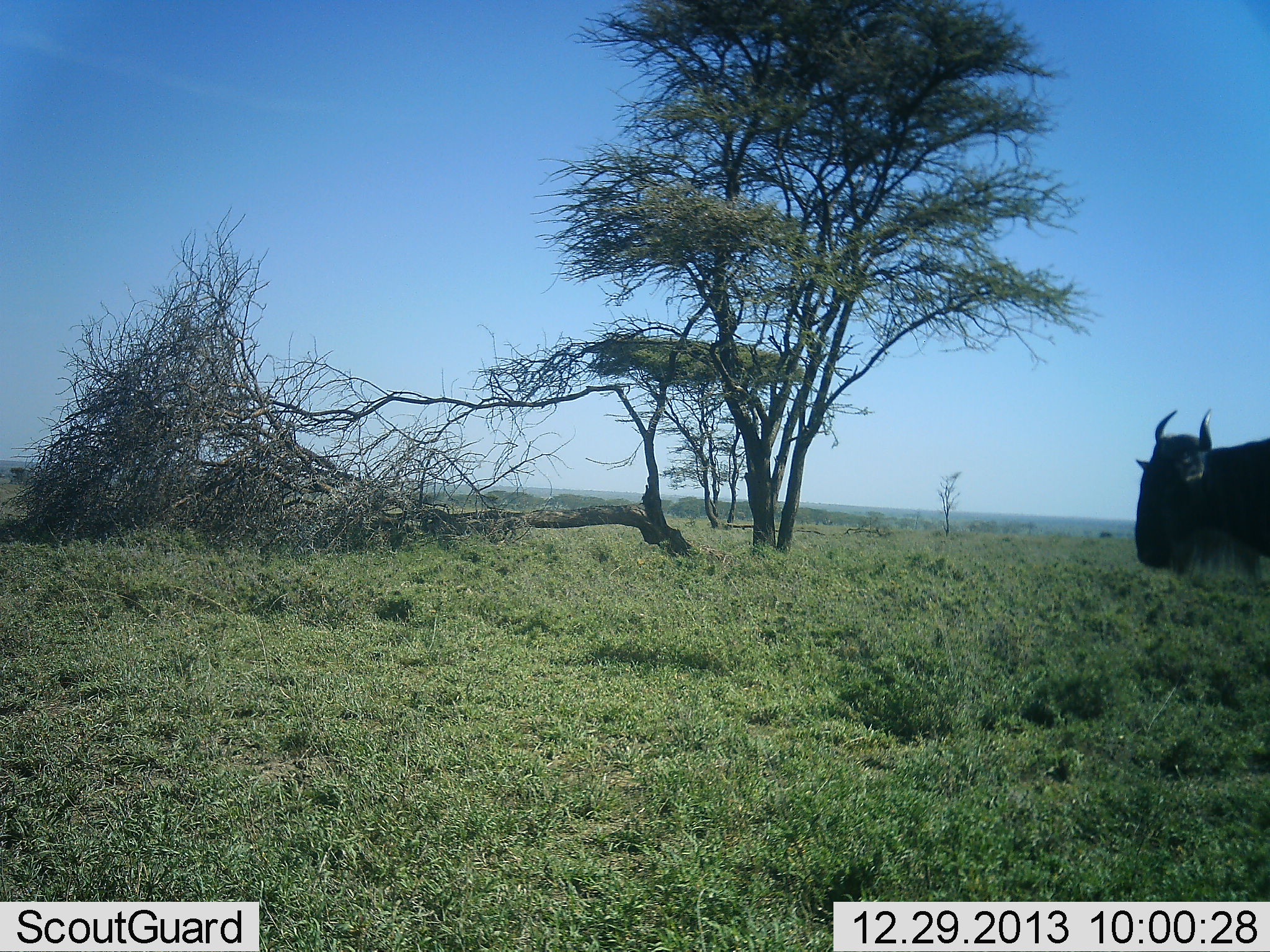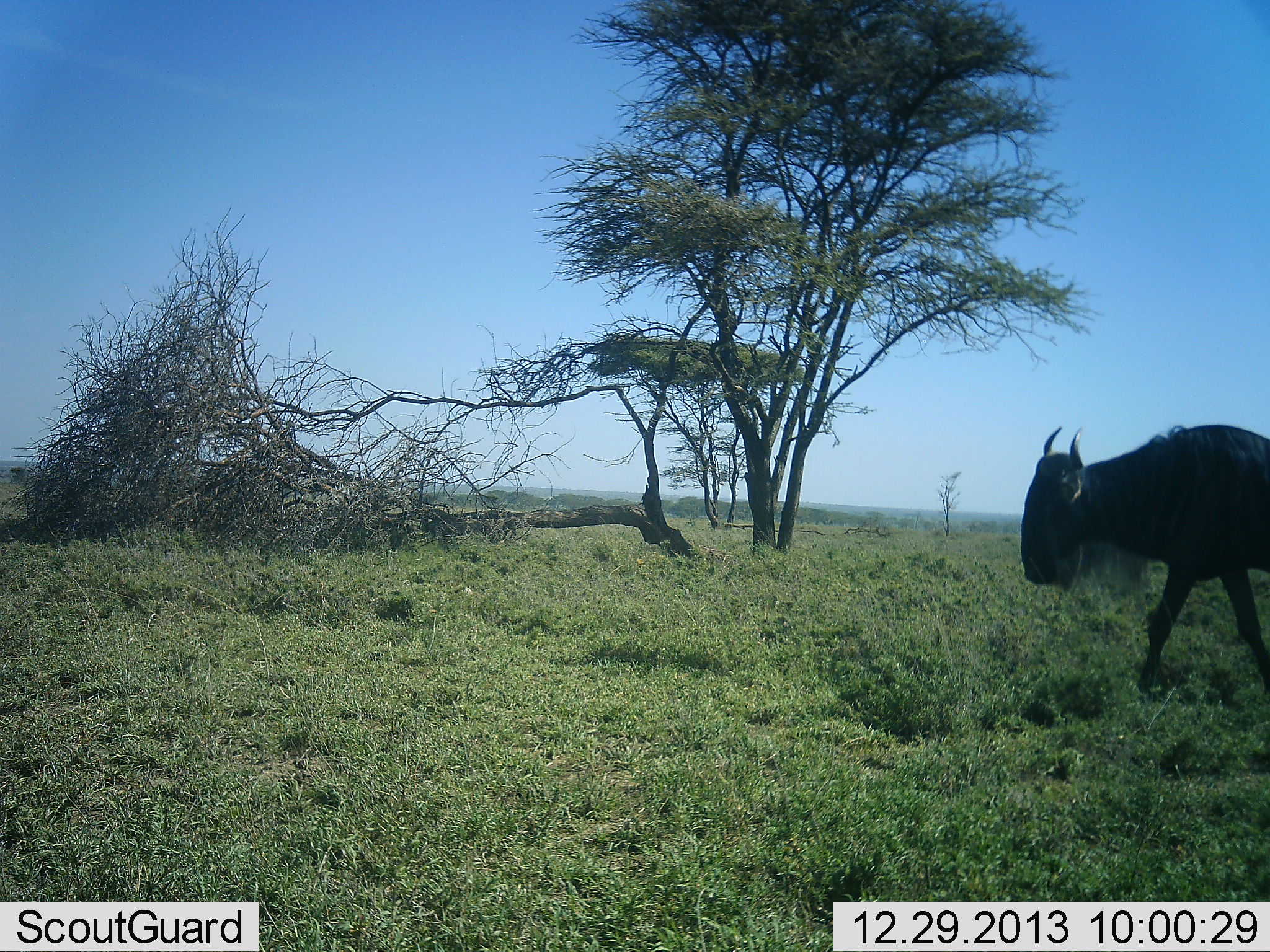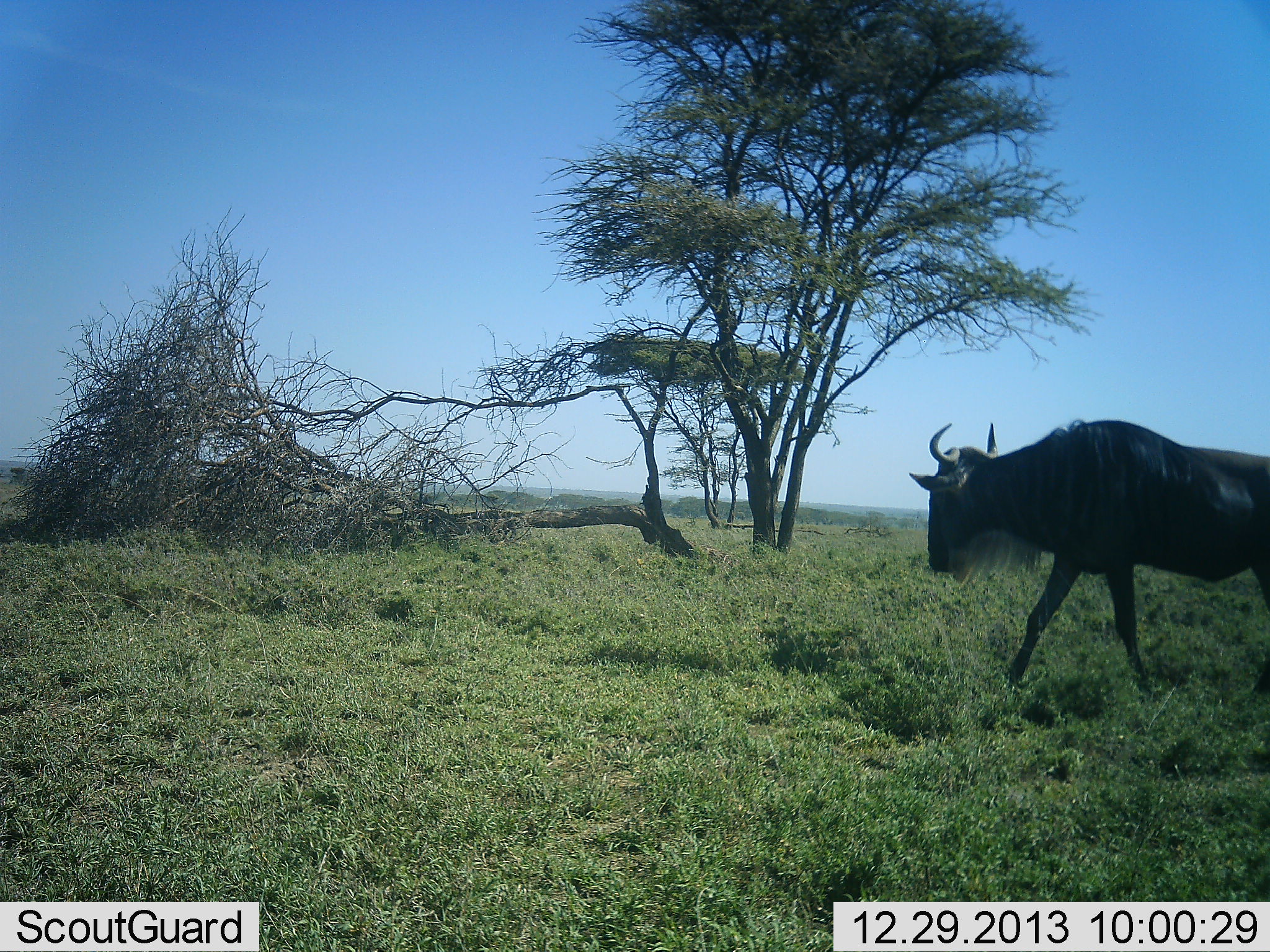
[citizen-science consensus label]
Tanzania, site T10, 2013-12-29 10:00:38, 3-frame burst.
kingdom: Animalia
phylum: Chordata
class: Mammalia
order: Artiodactyla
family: Bovidae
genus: Connochaetes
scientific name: Connochaetes taurinus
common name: blue wildebeest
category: wildebeest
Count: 1.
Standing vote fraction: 0%.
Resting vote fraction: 0%.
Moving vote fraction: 100%.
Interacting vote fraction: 0%.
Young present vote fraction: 0%.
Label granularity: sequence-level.